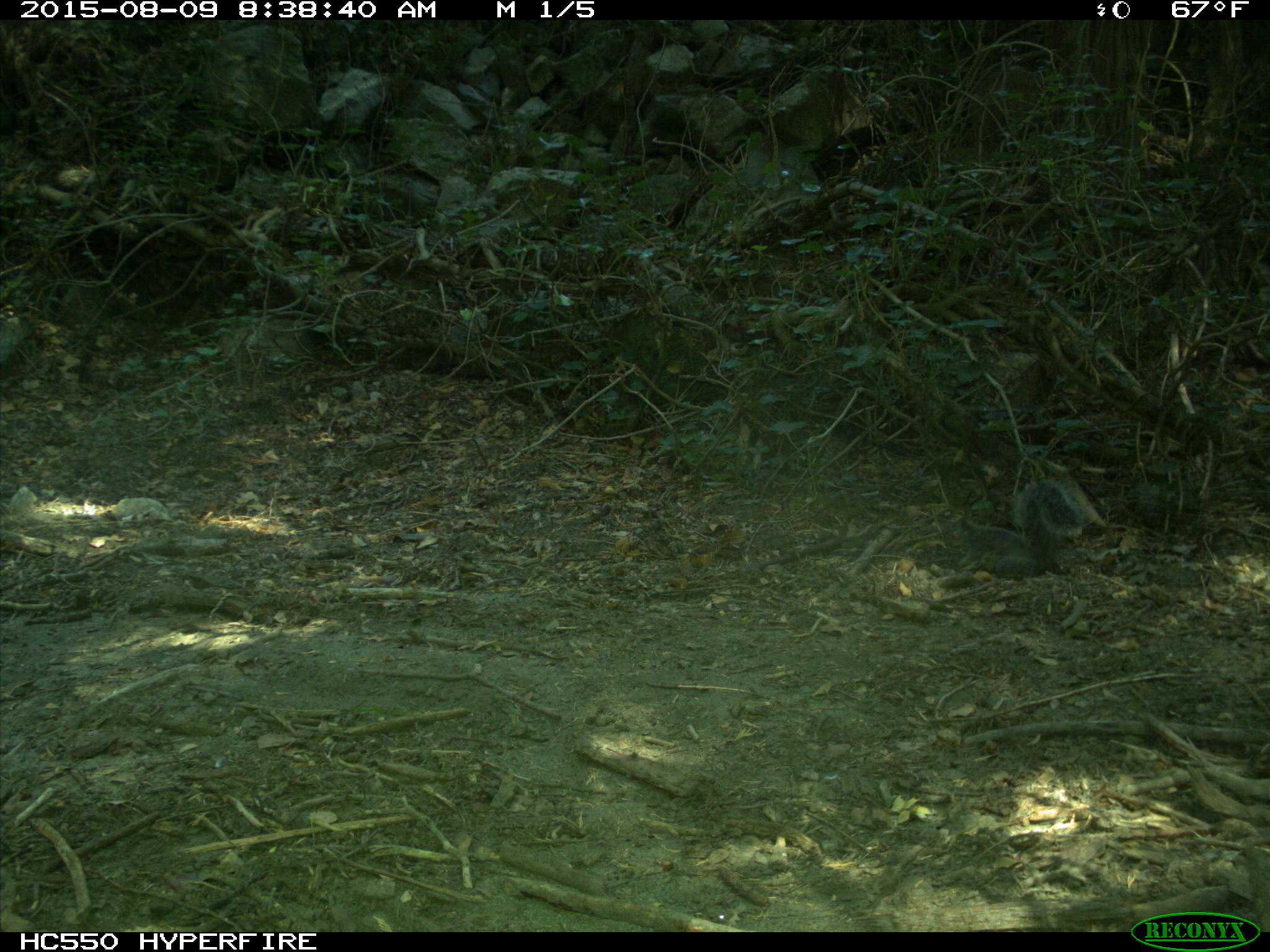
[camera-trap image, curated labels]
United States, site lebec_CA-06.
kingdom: Animalia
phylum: Chordata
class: Mammalia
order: Rodentia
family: Sciuridae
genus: Sciurus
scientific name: Sciurus carolinensis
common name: eastern gray squirrel